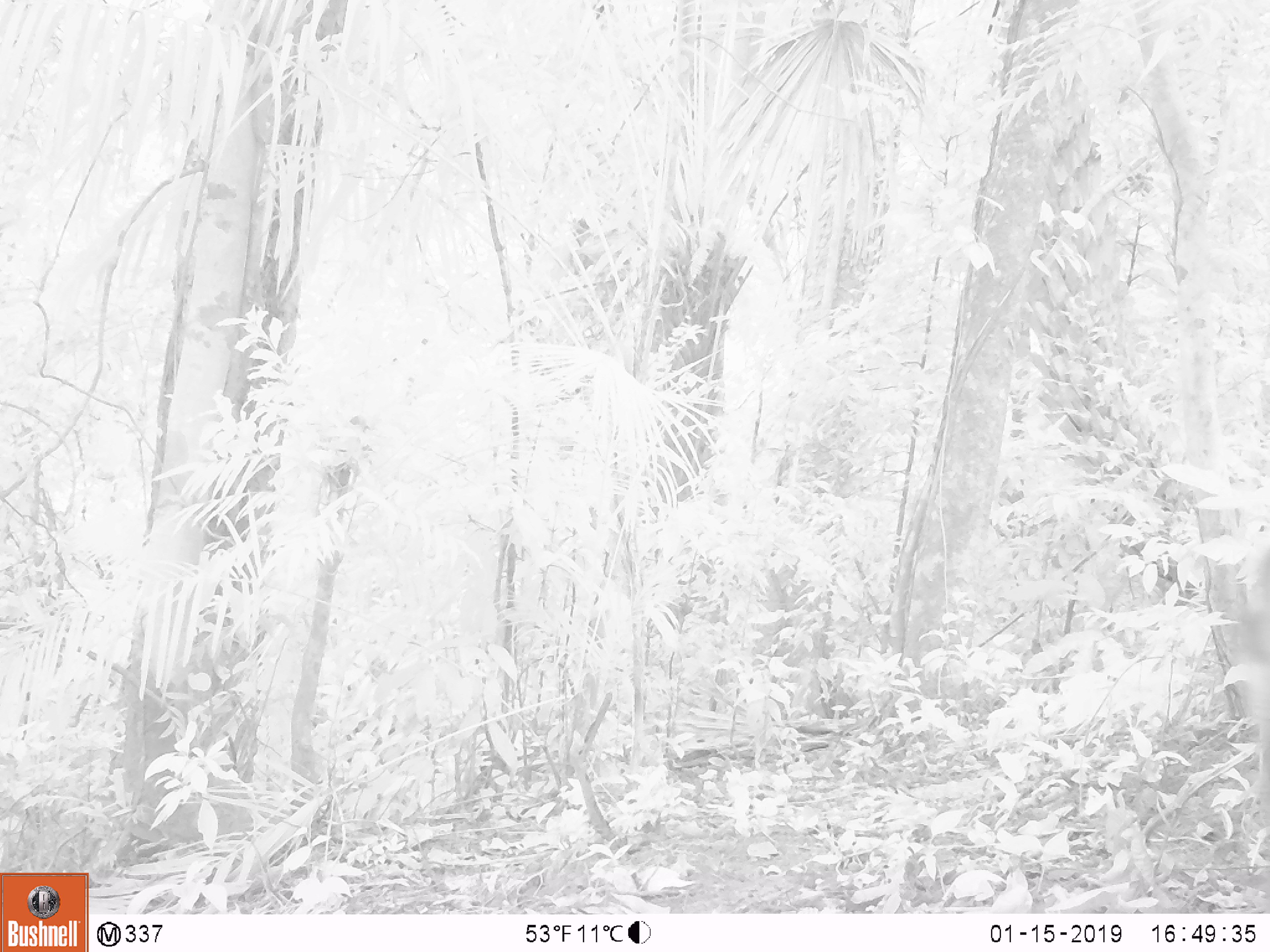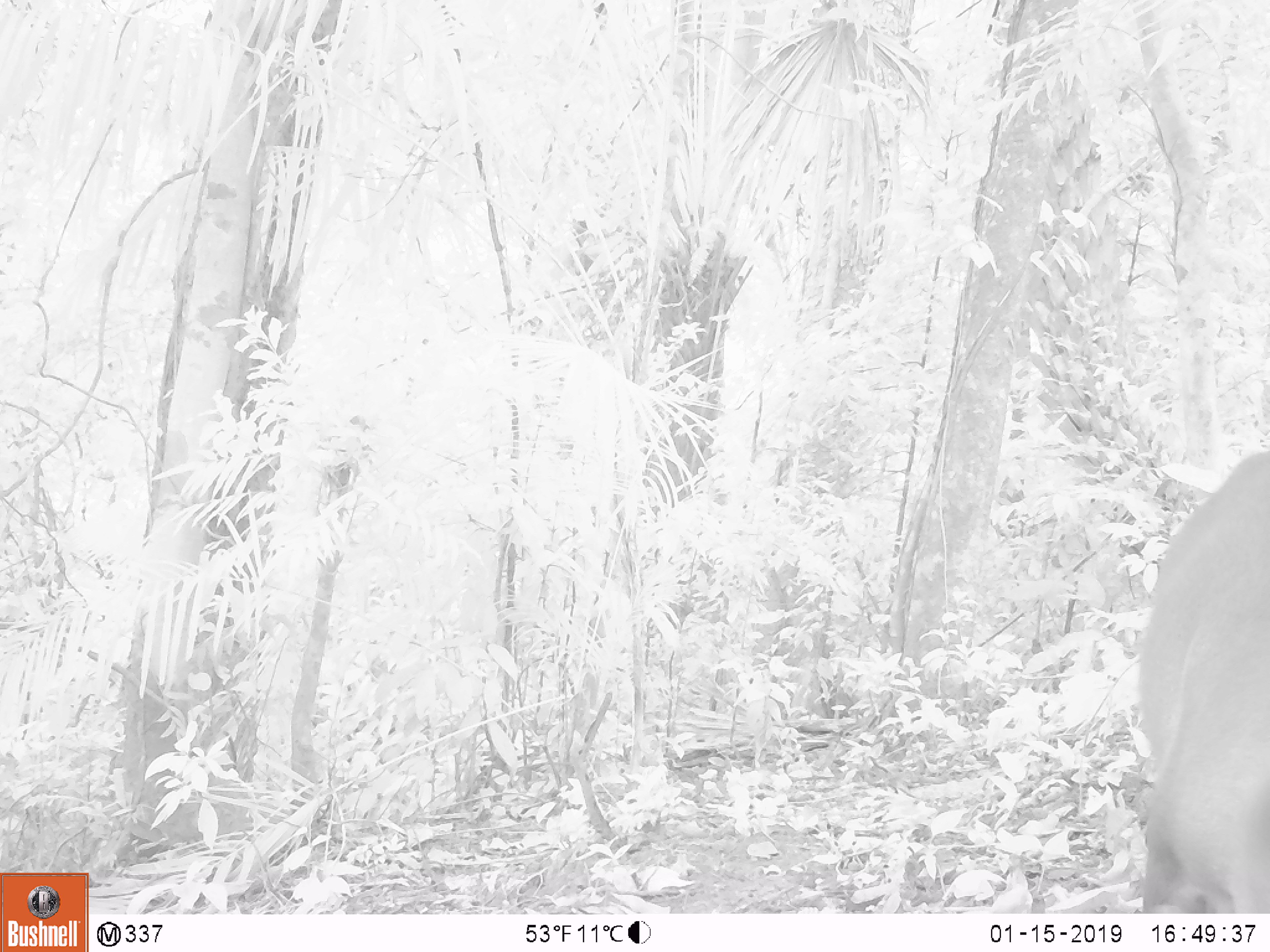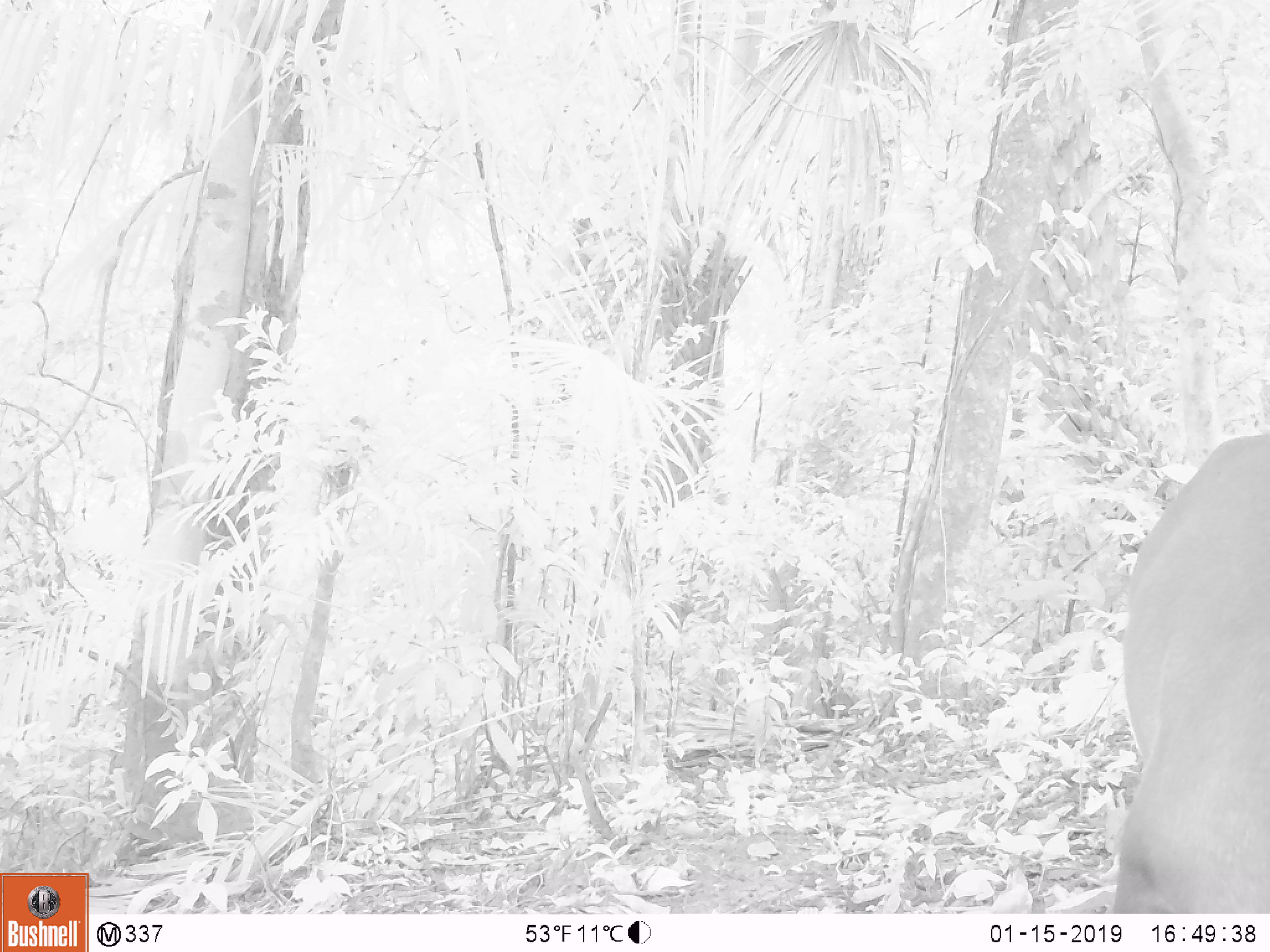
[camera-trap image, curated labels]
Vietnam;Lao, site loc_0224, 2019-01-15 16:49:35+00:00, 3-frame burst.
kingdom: Animalia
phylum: Chordata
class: Mammalia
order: Artiodactyla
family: Cervidae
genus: Muntiacus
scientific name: Muntiacus vuquangensis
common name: large-antlered muntjac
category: large antlered muntjac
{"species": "large antlered muntjac (large-antlered muntjac) (Muntiacus vuquangensis)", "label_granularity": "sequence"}